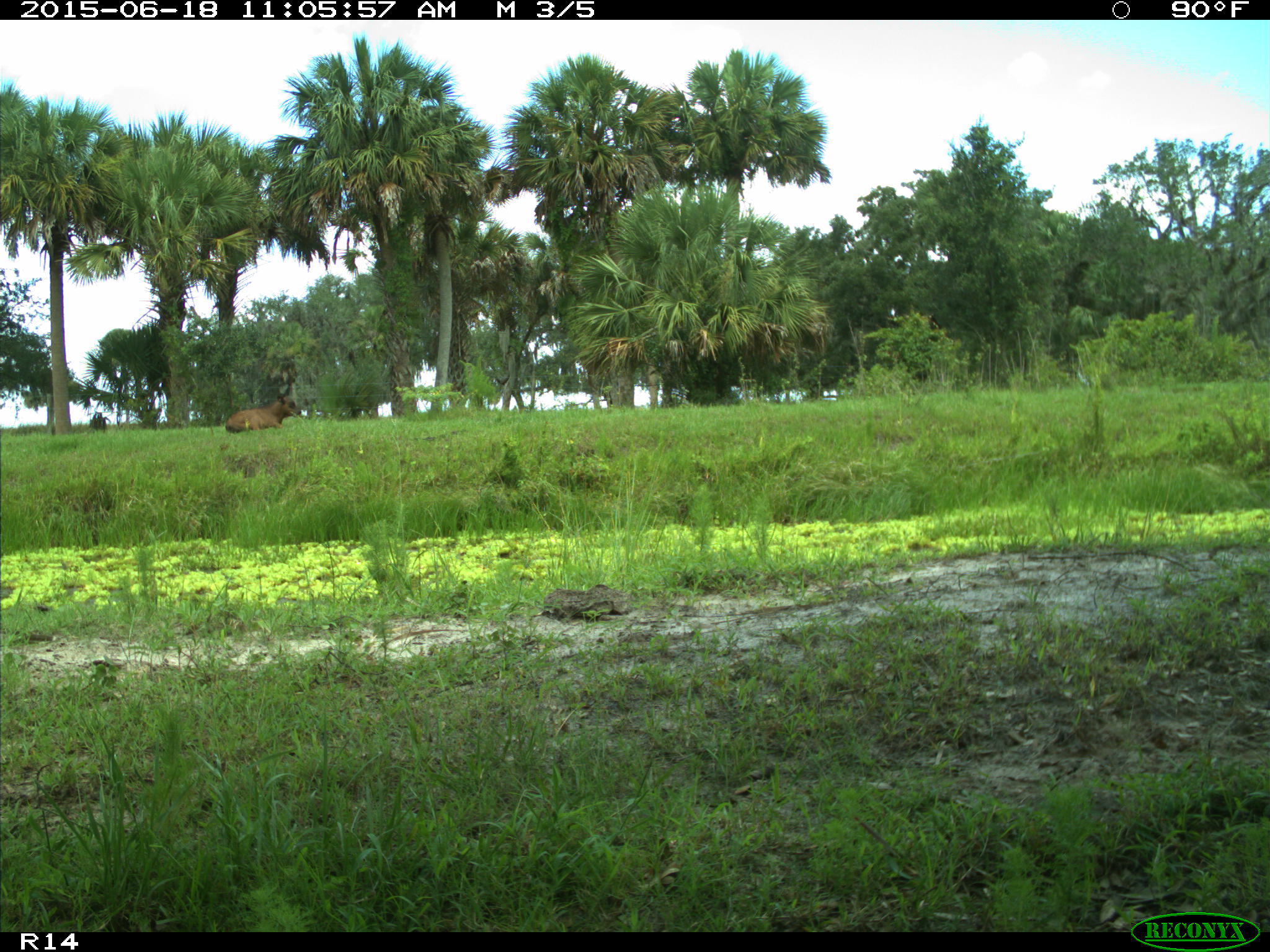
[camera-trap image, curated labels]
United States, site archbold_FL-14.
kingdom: Animalia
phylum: Chordata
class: Mammalia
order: Artiodactyla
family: Bovidae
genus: Bos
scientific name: Bos taurus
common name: domestic cow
Bos taurus (domestic cow).